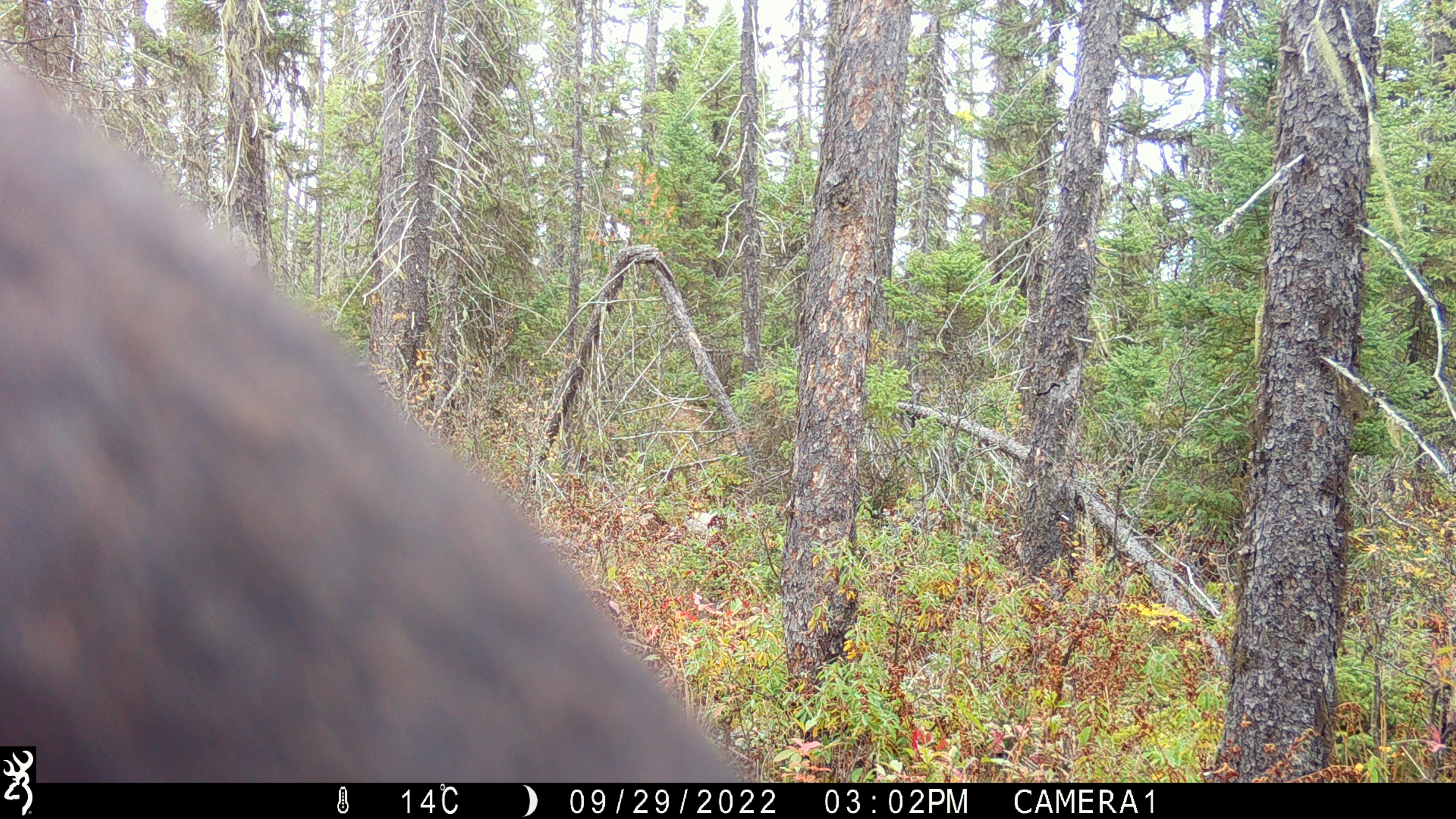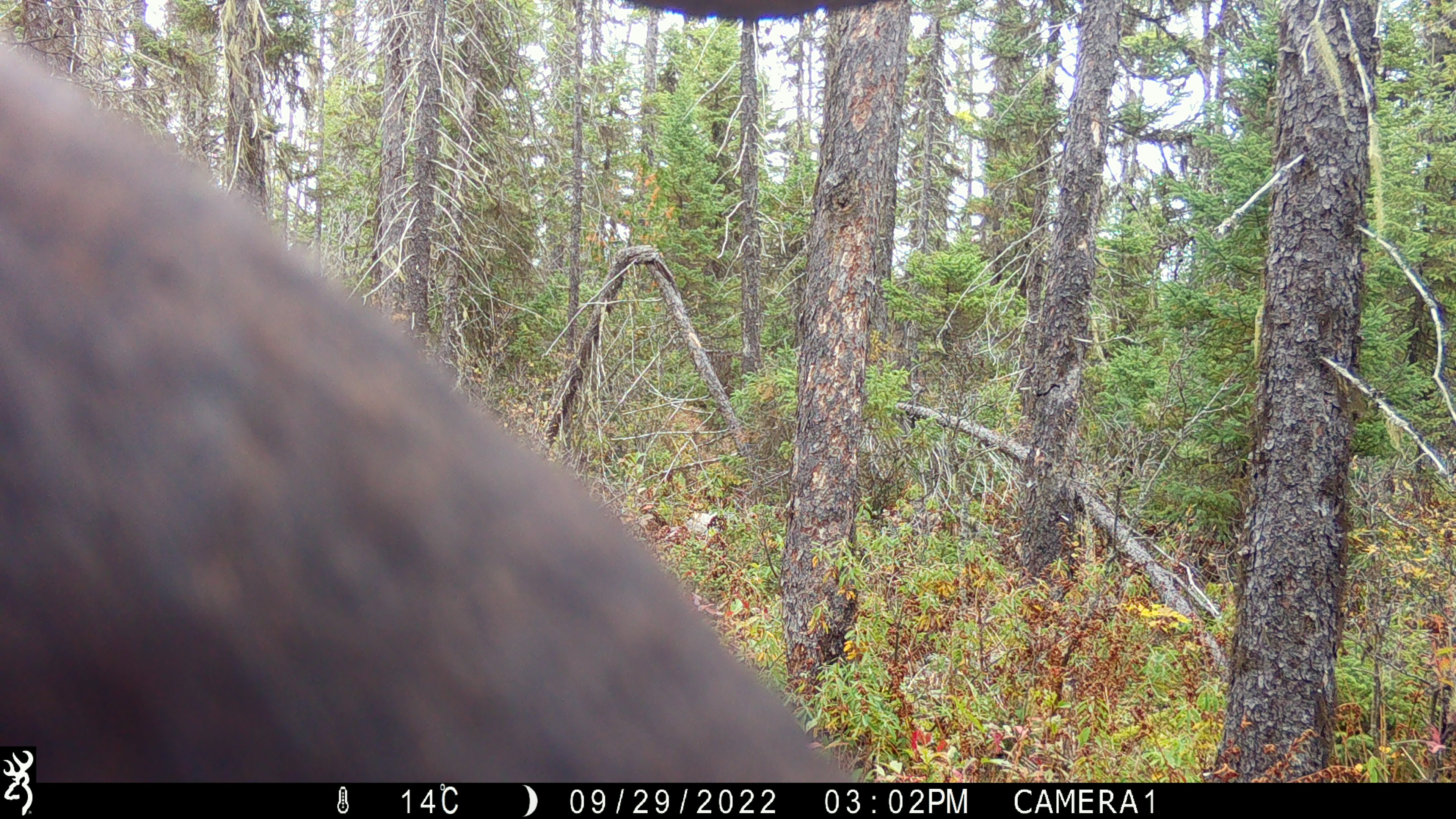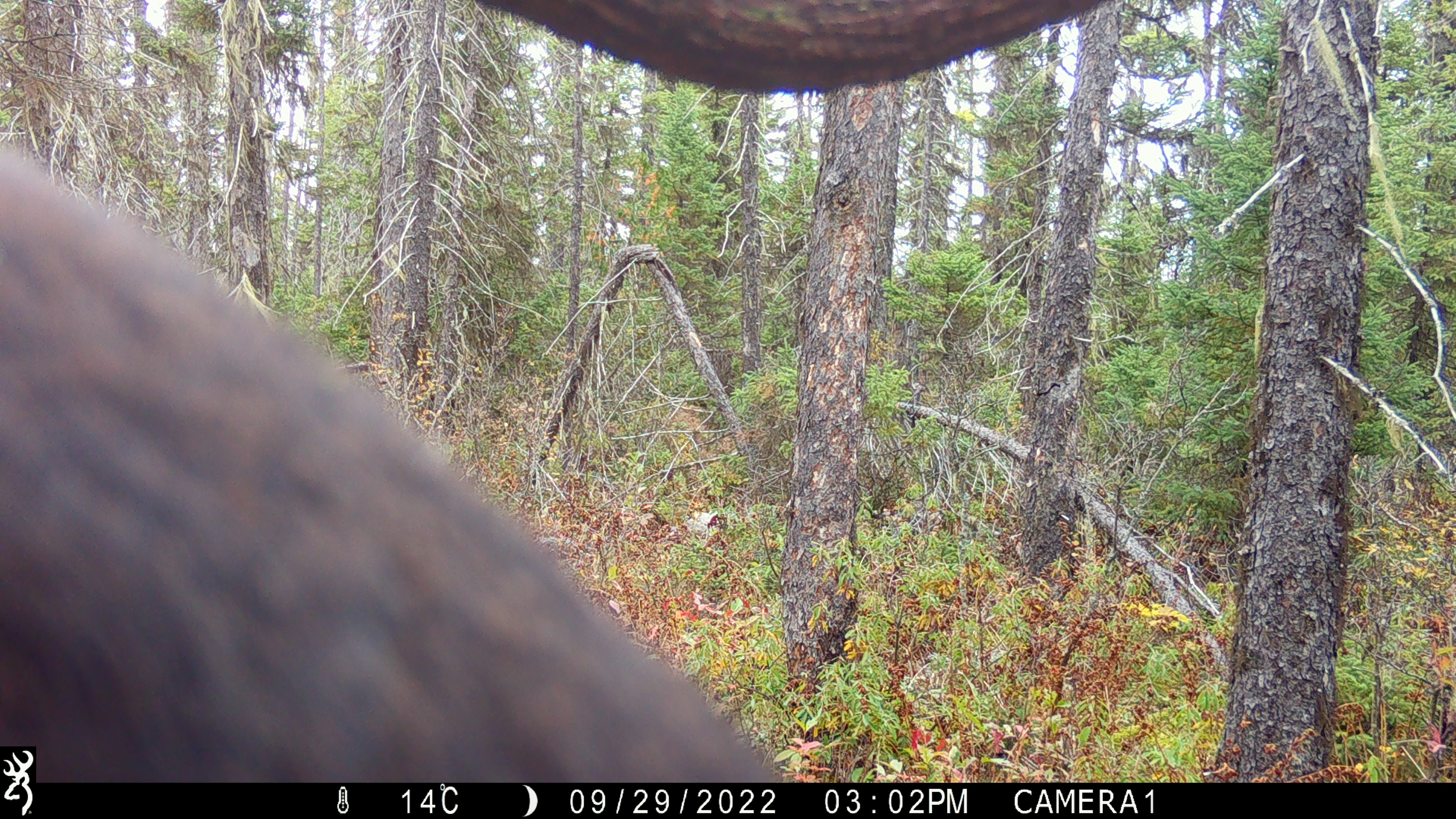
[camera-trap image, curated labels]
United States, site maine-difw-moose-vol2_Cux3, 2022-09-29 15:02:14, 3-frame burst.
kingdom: Animalia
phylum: Chordata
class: Mammalia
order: Artiodactyla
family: Cervidae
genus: Alces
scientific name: Alces alces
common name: moose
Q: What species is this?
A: Moose (Alces alces).